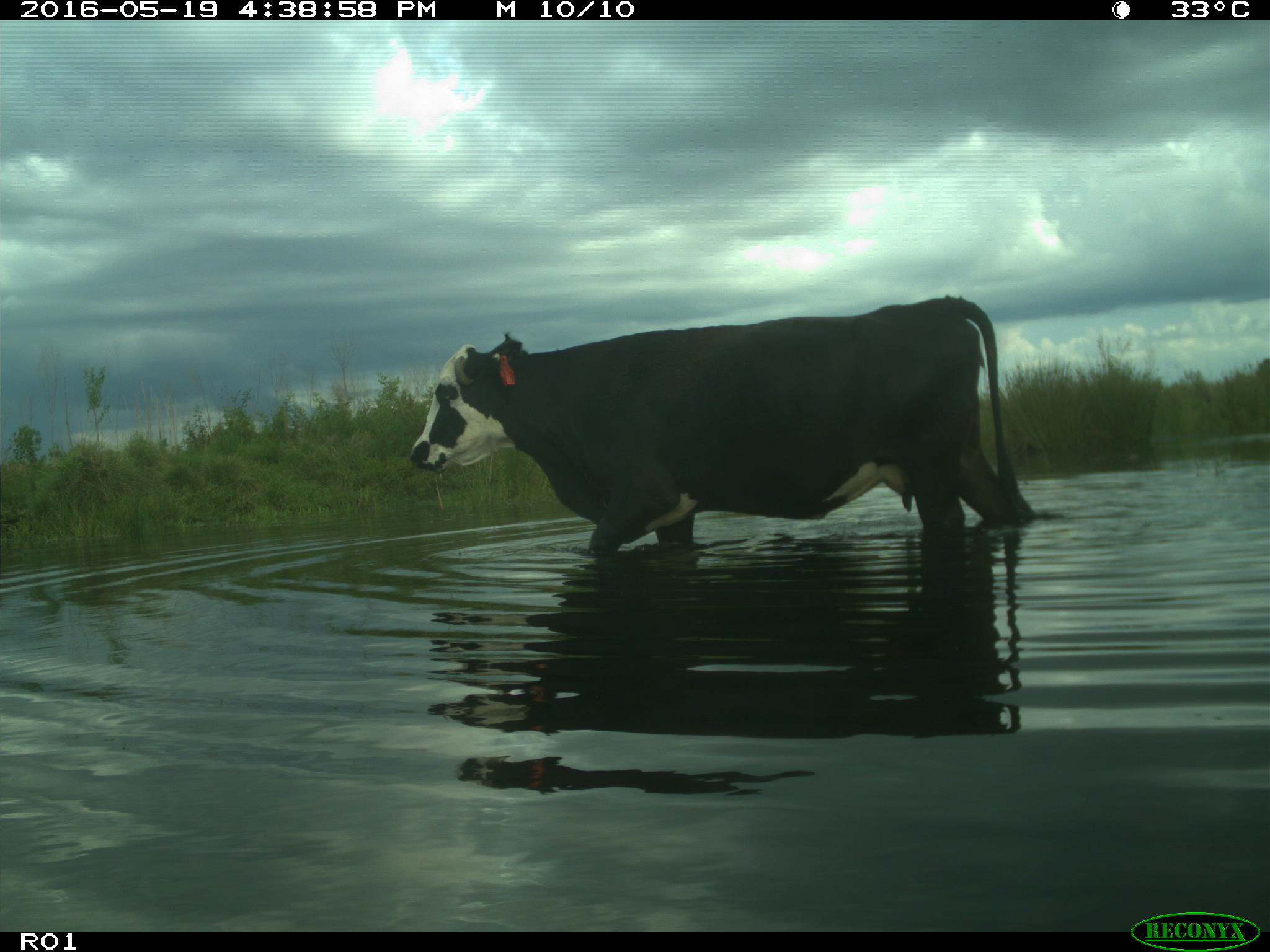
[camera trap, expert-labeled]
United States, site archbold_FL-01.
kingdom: Animalia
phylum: Chordata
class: Mammalia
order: Artiodactyla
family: Bovidae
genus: Bos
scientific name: Bos taurus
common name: domestic cow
Bos taurus (domestic cow).